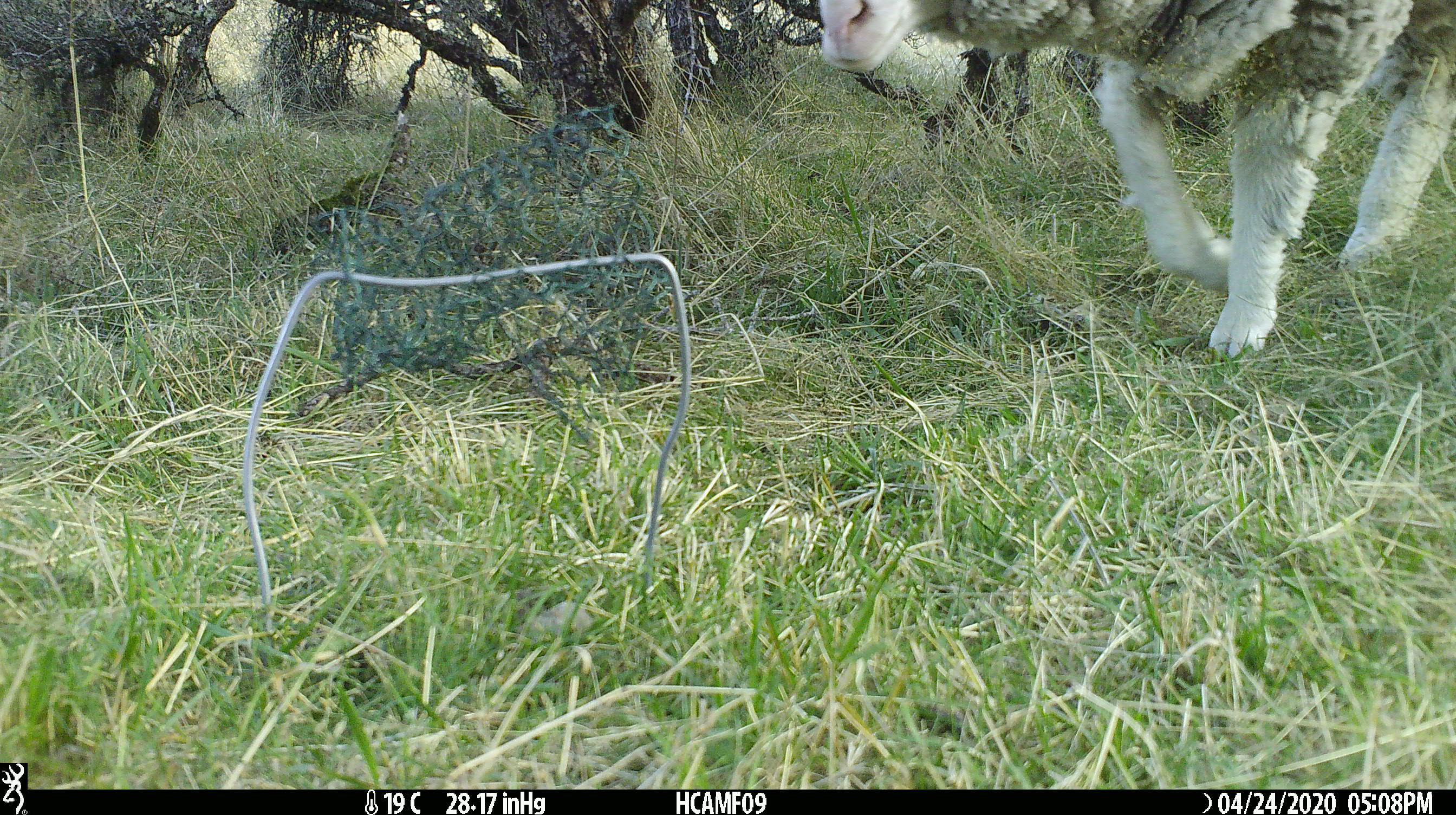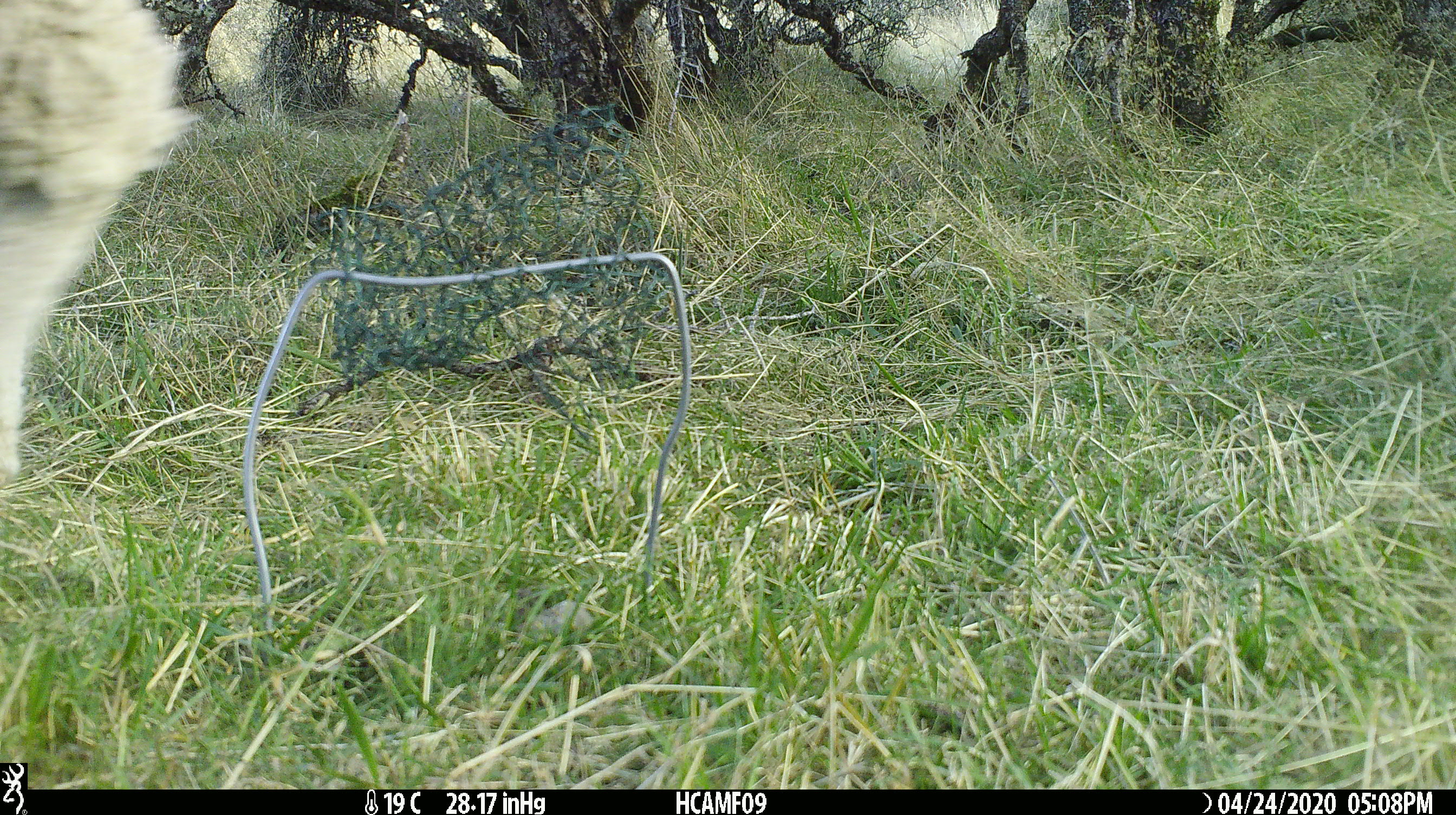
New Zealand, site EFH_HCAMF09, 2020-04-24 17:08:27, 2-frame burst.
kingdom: Animalia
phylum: Chordata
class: Mammalia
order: Artiodactyla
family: Bovidae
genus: Ovis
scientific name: Ovis aries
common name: domestic sheep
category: sheep